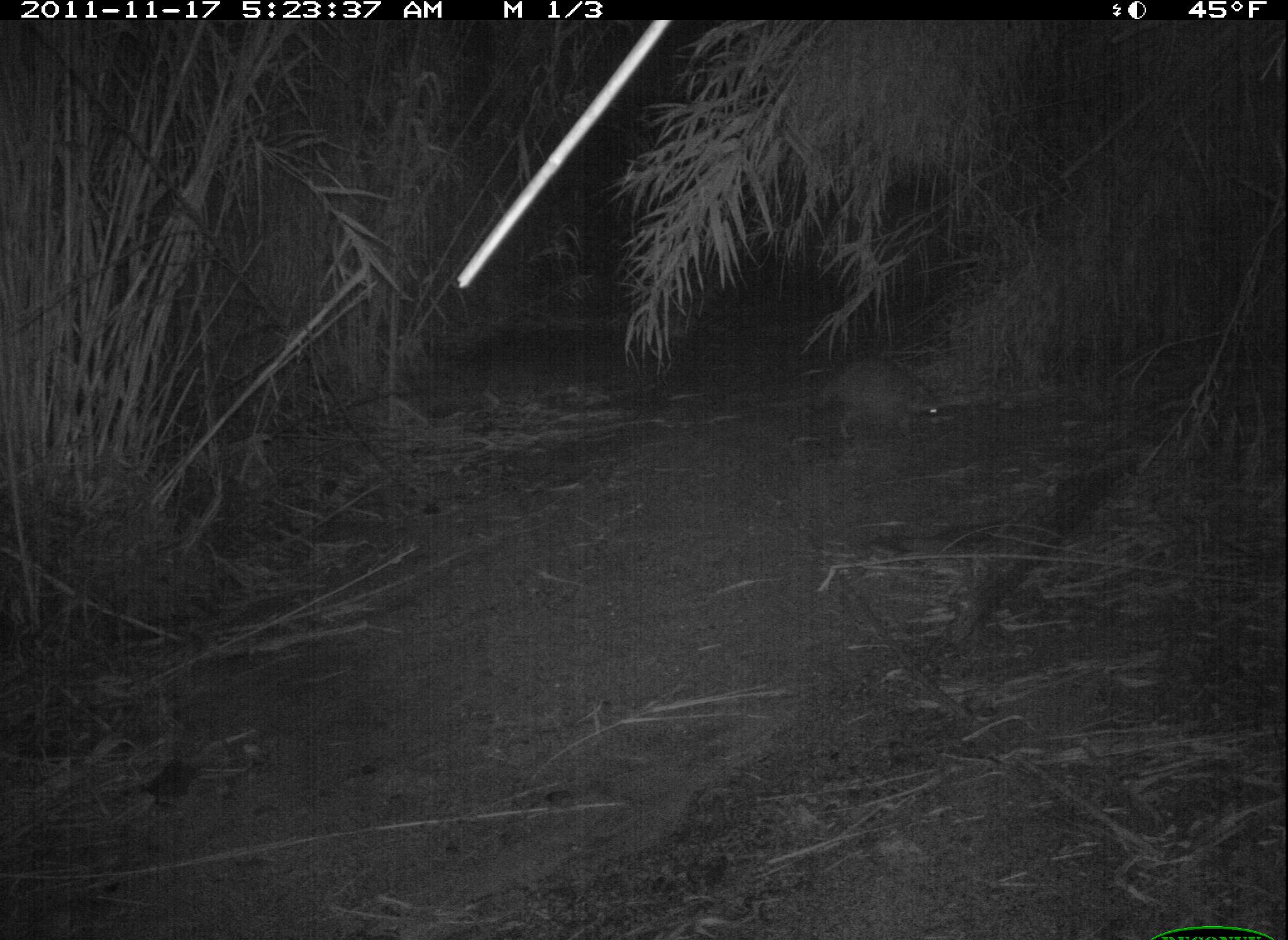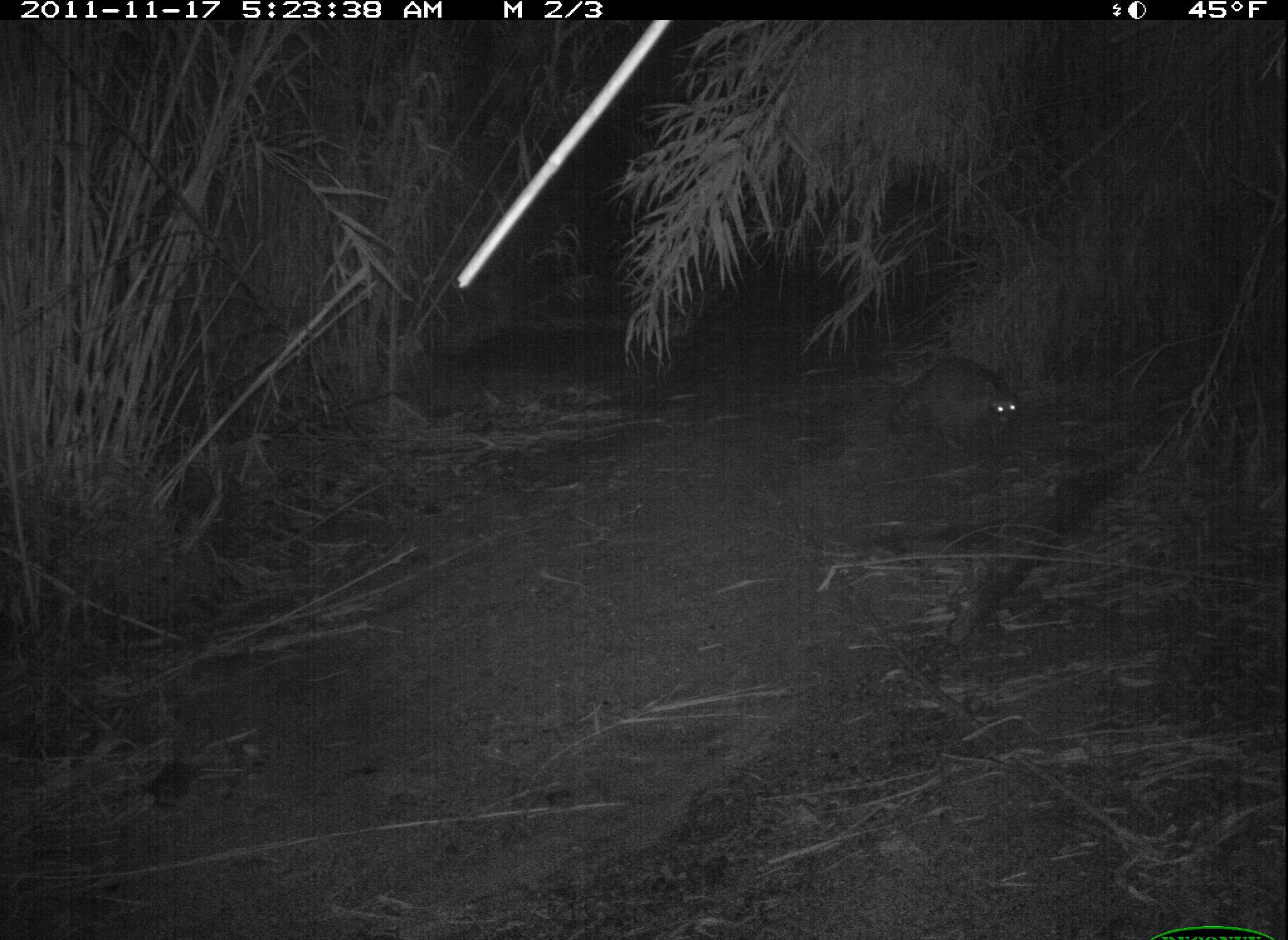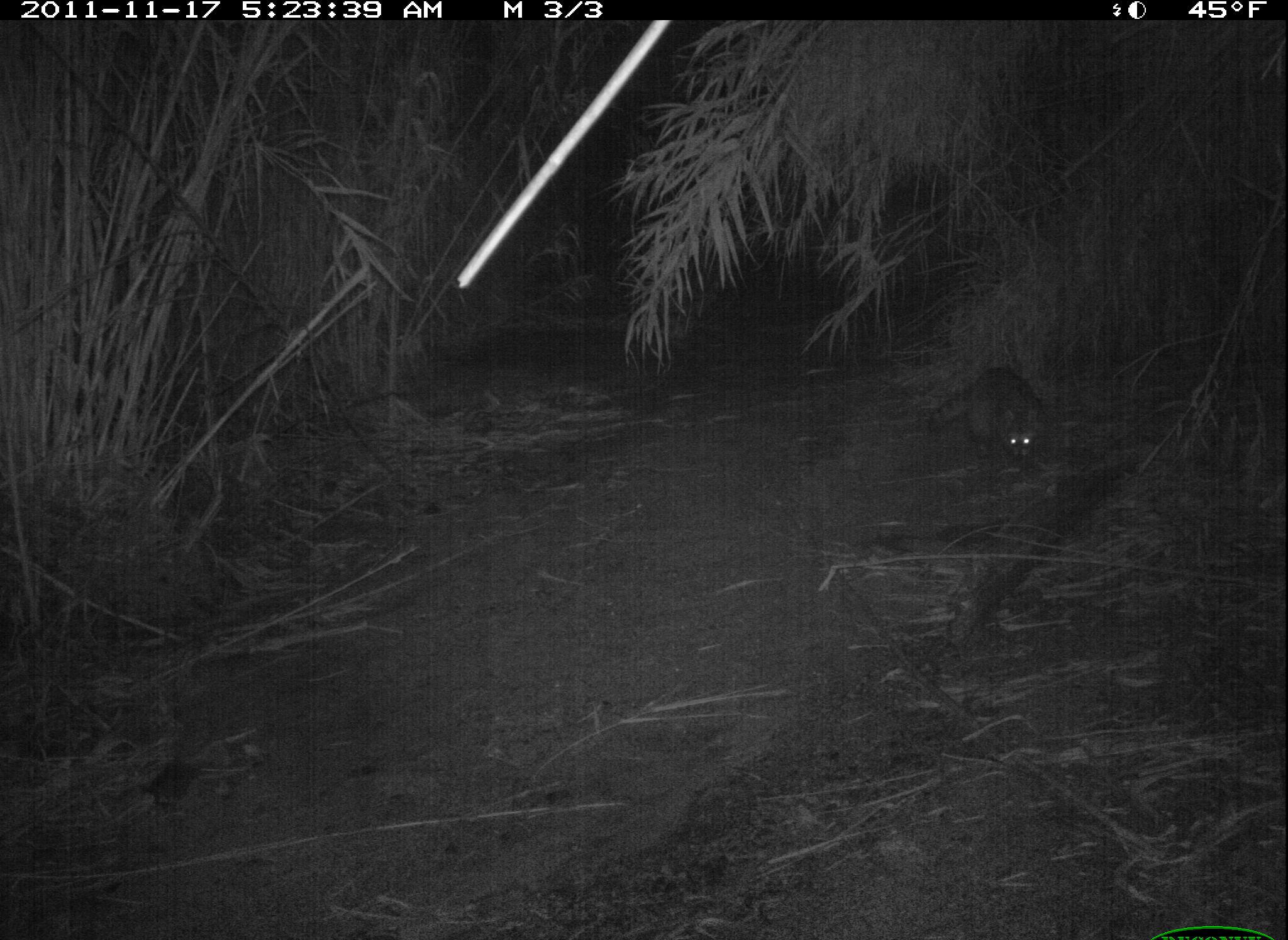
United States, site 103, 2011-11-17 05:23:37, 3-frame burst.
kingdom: Animalia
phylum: Chordata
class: Mammalia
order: Carnivora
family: Procyonidae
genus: Procyon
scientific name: Procyon lotor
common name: raccoon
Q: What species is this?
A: Raccoon (Procyon lotor).